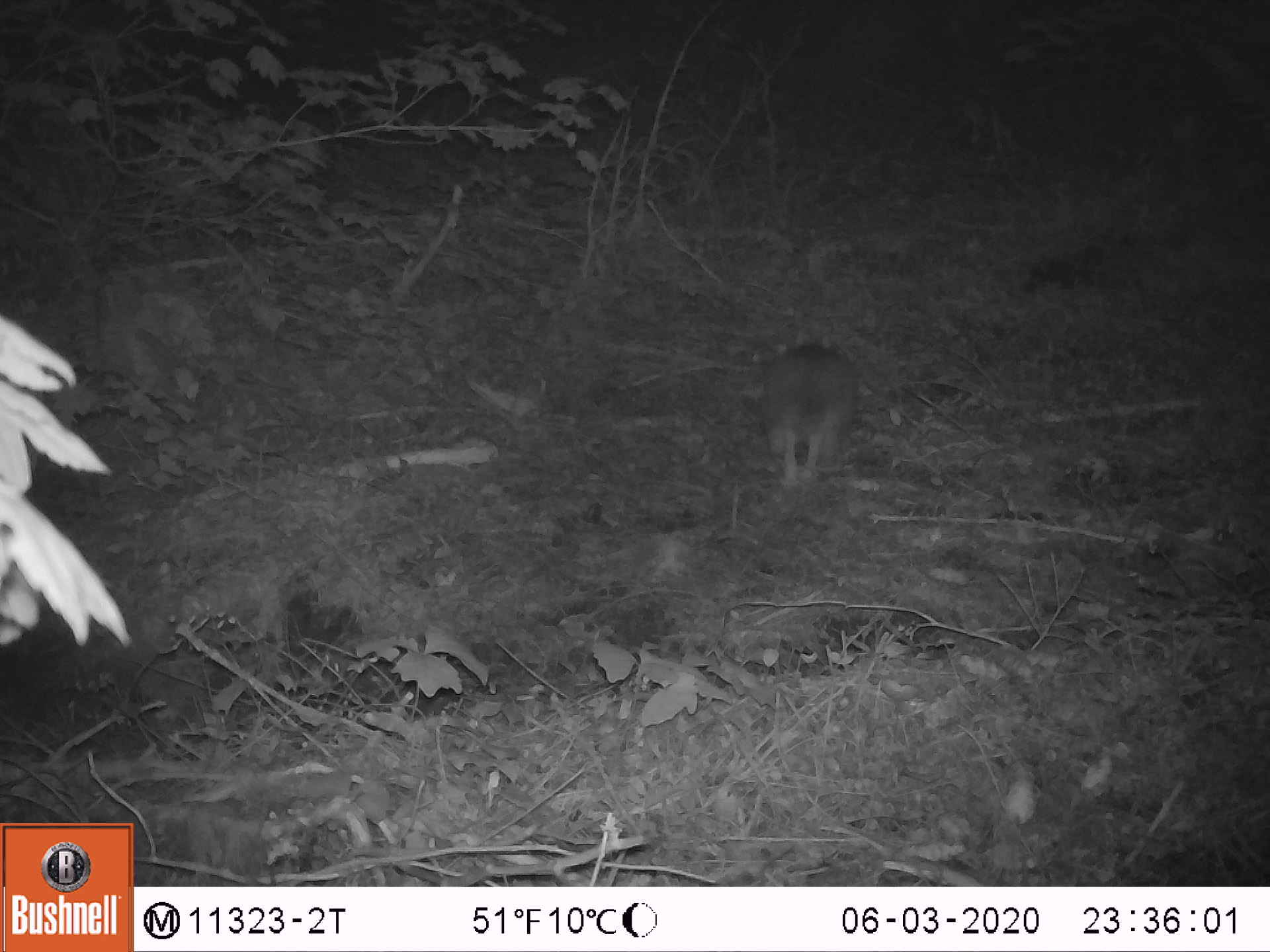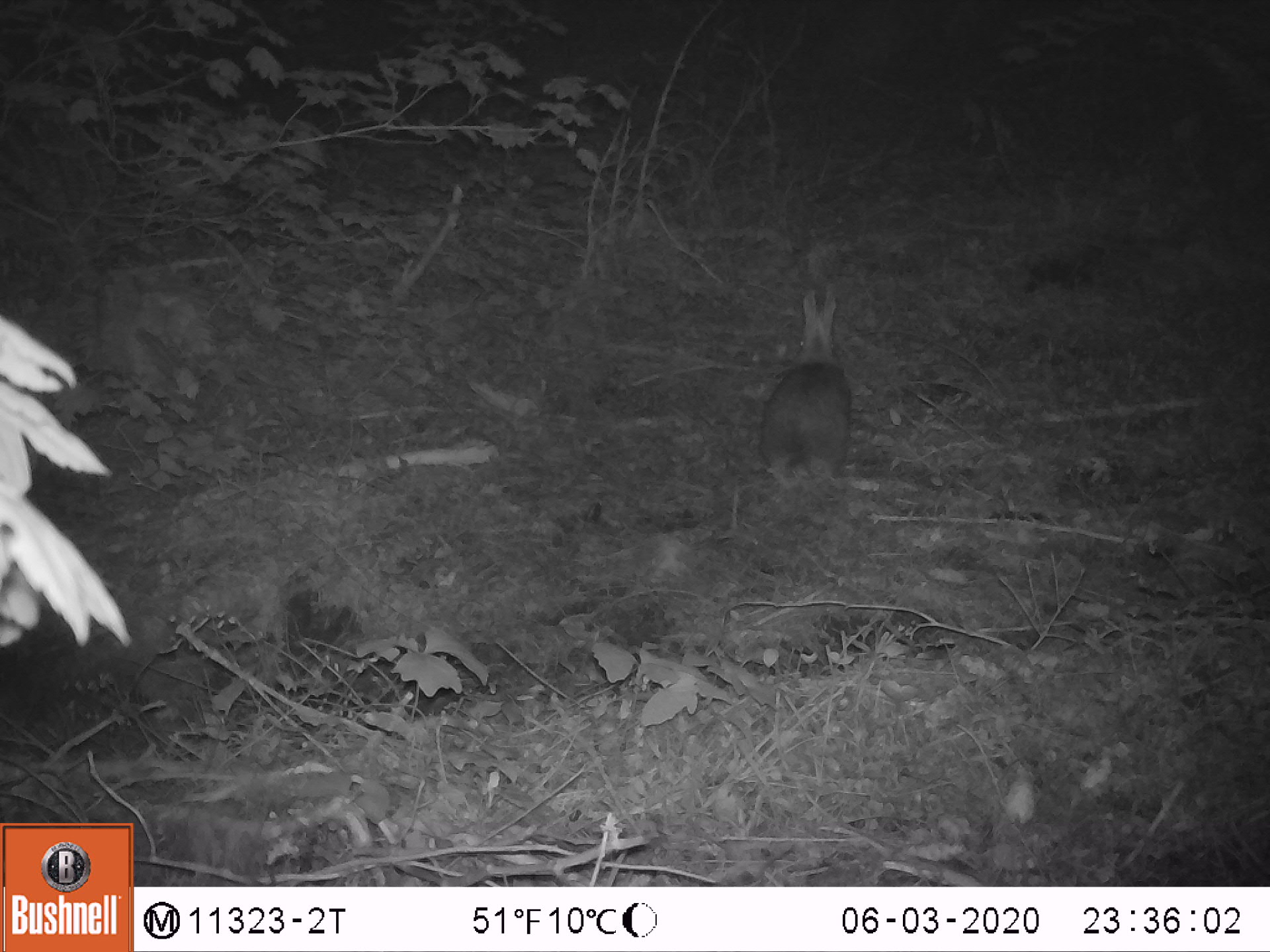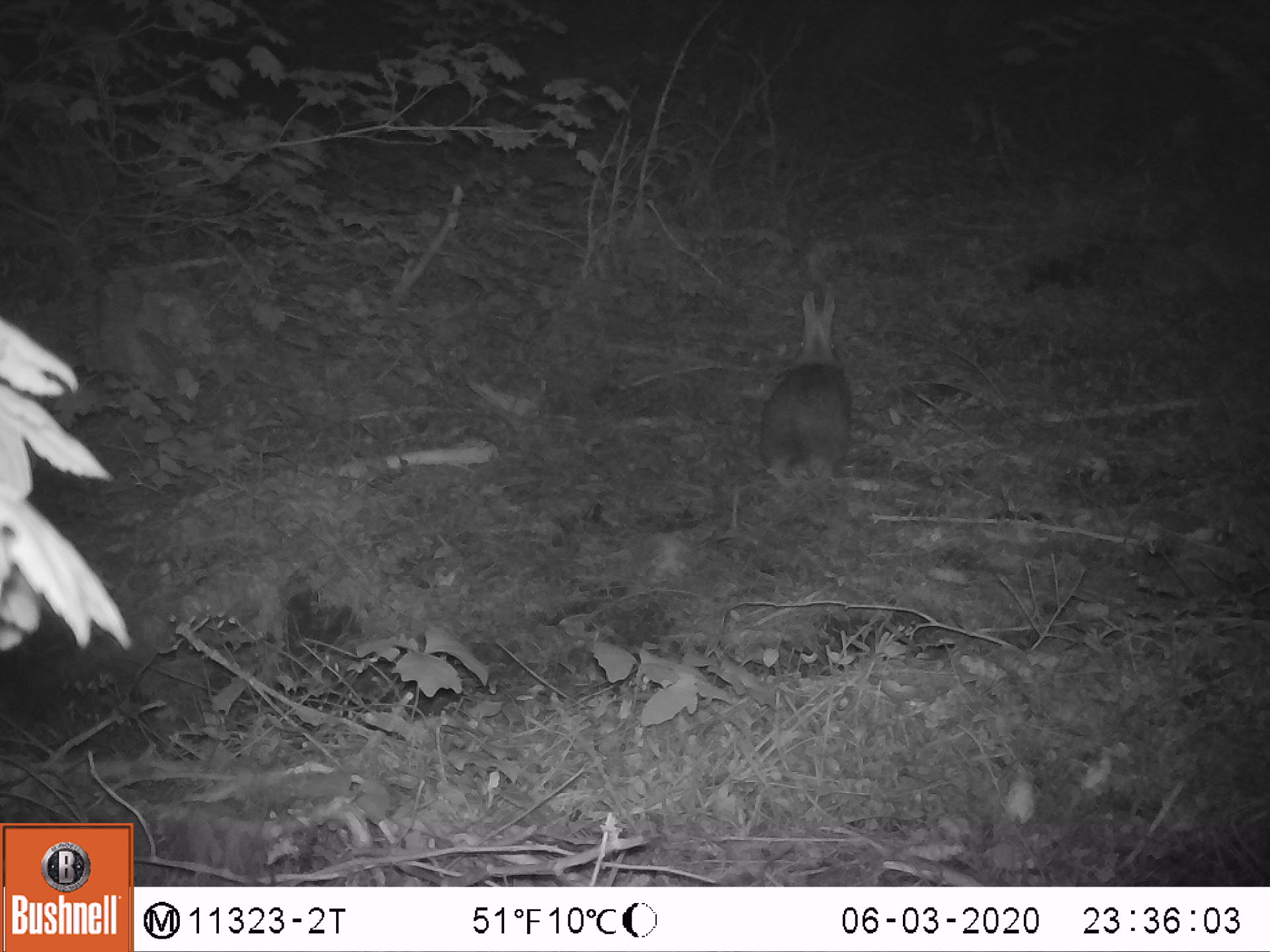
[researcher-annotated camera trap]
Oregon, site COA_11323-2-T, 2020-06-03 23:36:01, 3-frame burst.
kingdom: Animalia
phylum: Chordata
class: Mammalia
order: Lagomorpha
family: Leporidae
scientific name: Leporidae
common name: hares and rabbits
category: leporidae family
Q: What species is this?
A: Leporidae family (hares and rabbits) (Leporidae).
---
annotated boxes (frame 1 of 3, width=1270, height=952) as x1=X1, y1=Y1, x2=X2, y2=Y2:
leporidae family: x1=746, y1=326, x2=866, y2=482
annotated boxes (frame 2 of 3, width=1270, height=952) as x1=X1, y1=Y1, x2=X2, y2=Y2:
leporidae family: x1=754, y1=283, x2=858, y2=495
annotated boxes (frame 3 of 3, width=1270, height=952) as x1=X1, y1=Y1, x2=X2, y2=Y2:
leporidae family: x1=753, y1=284, x2=854, y2=492